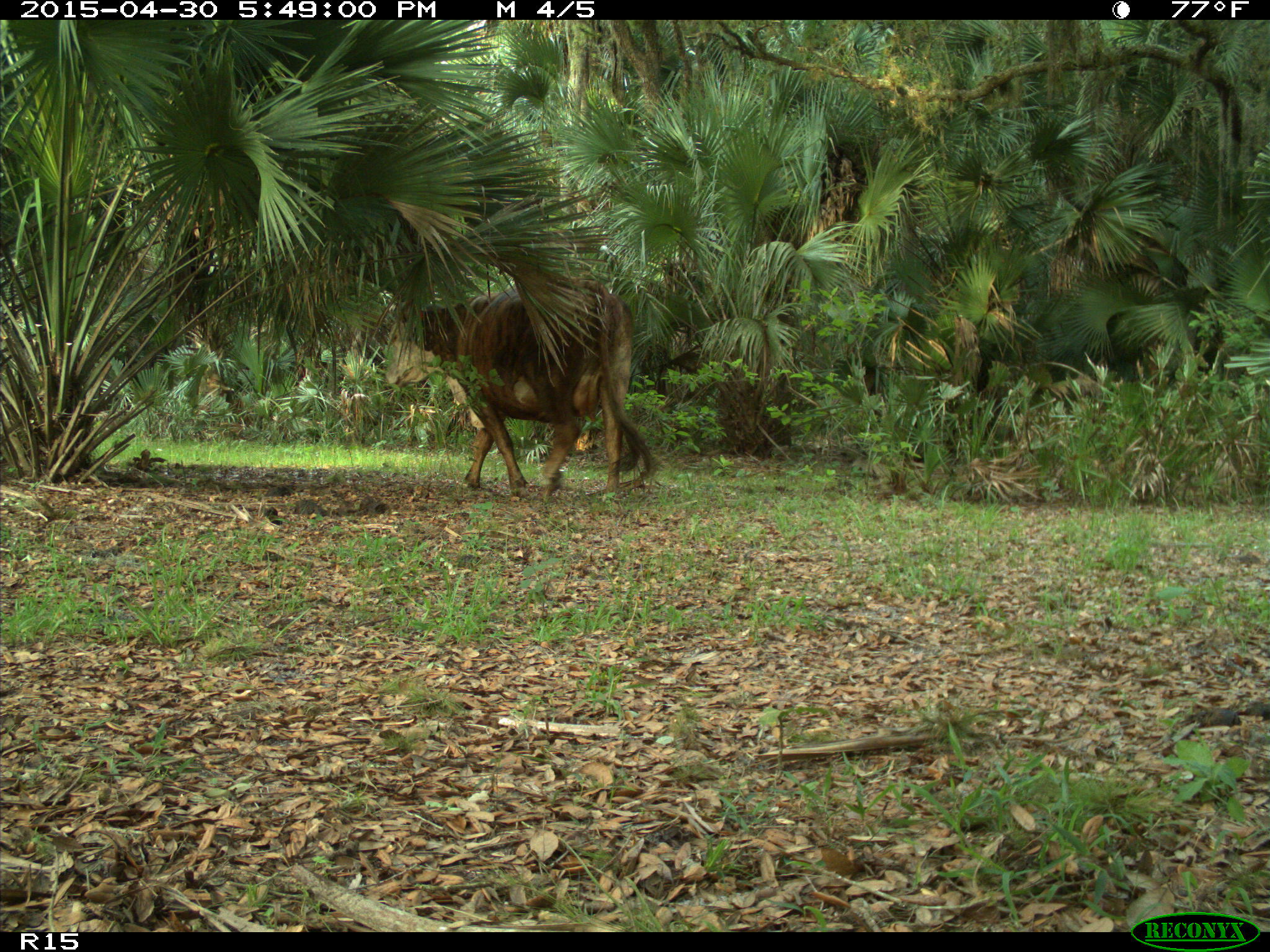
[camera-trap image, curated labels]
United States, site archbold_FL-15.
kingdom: Animalia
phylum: Chordata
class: Mammalia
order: Artiodactyla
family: Bovidae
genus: Bos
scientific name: Bos taurus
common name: domestic cow